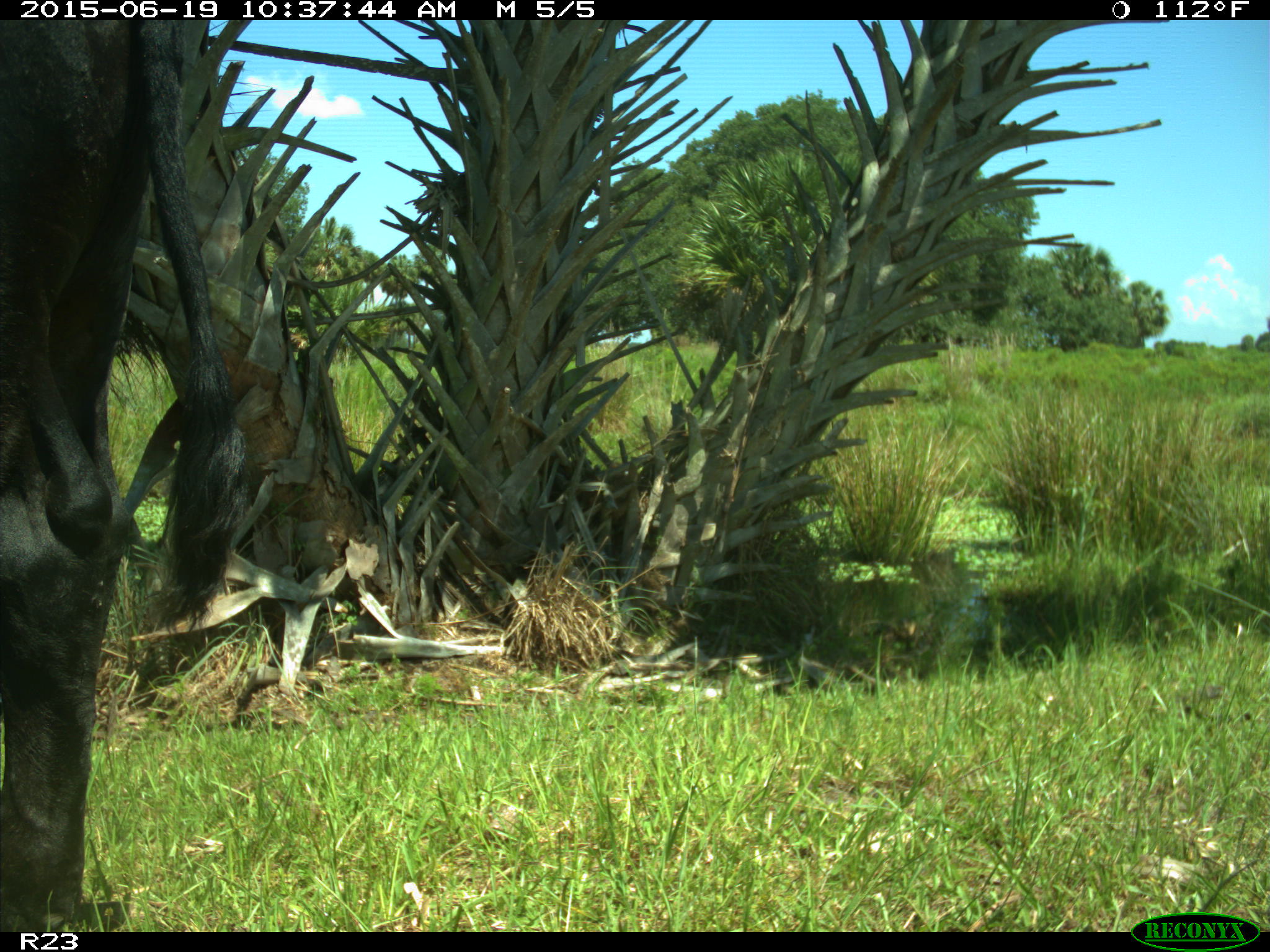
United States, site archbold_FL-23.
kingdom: Animalia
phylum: Chordata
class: Mammalia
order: Artiodactyla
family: Bovidae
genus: Bos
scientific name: Bos taurus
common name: domestic cow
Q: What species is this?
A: Bos taurus (domestic cow).